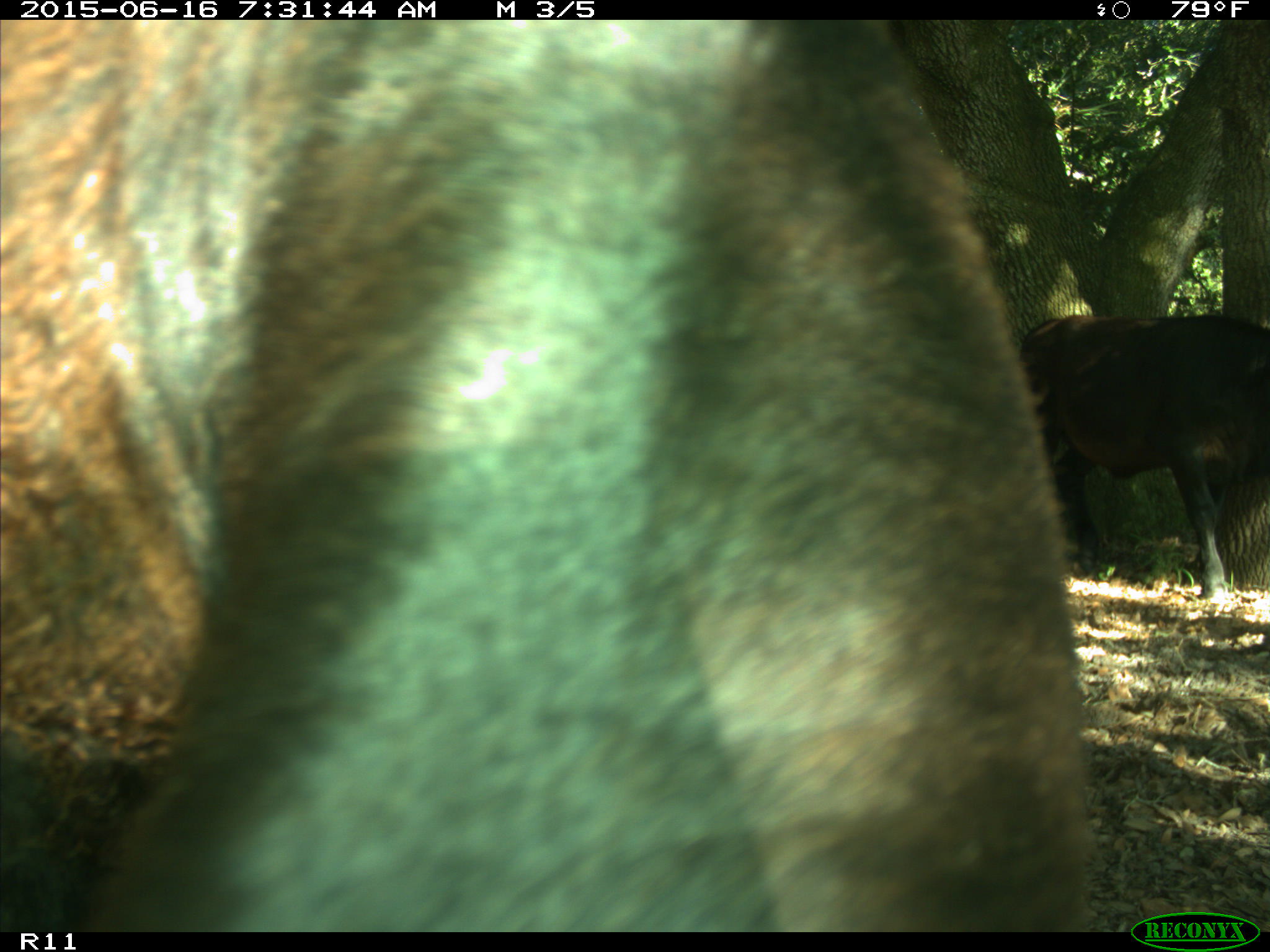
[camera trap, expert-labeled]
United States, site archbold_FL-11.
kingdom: Animalia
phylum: Chordata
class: Mammalia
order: Artiodactyla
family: Bovidae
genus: Bos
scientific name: Bos taurus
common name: domestic cow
Bos taurus (domestic cow).